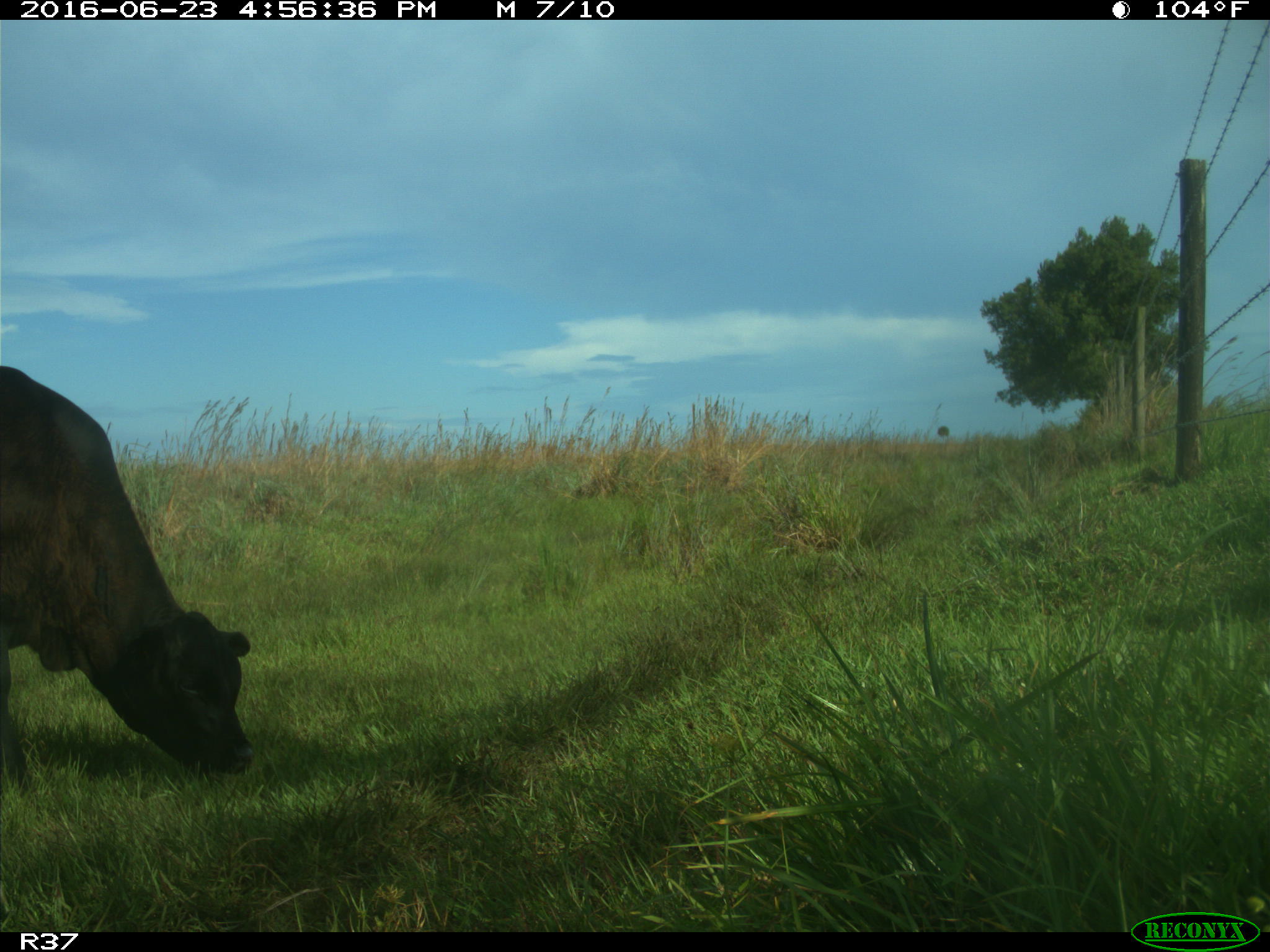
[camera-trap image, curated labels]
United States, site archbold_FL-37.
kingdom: Animalia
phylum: Chordata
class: Mammalia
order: Artiodactyla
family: Bovidae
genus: Bos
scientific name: Bos taurus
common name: domestic cow